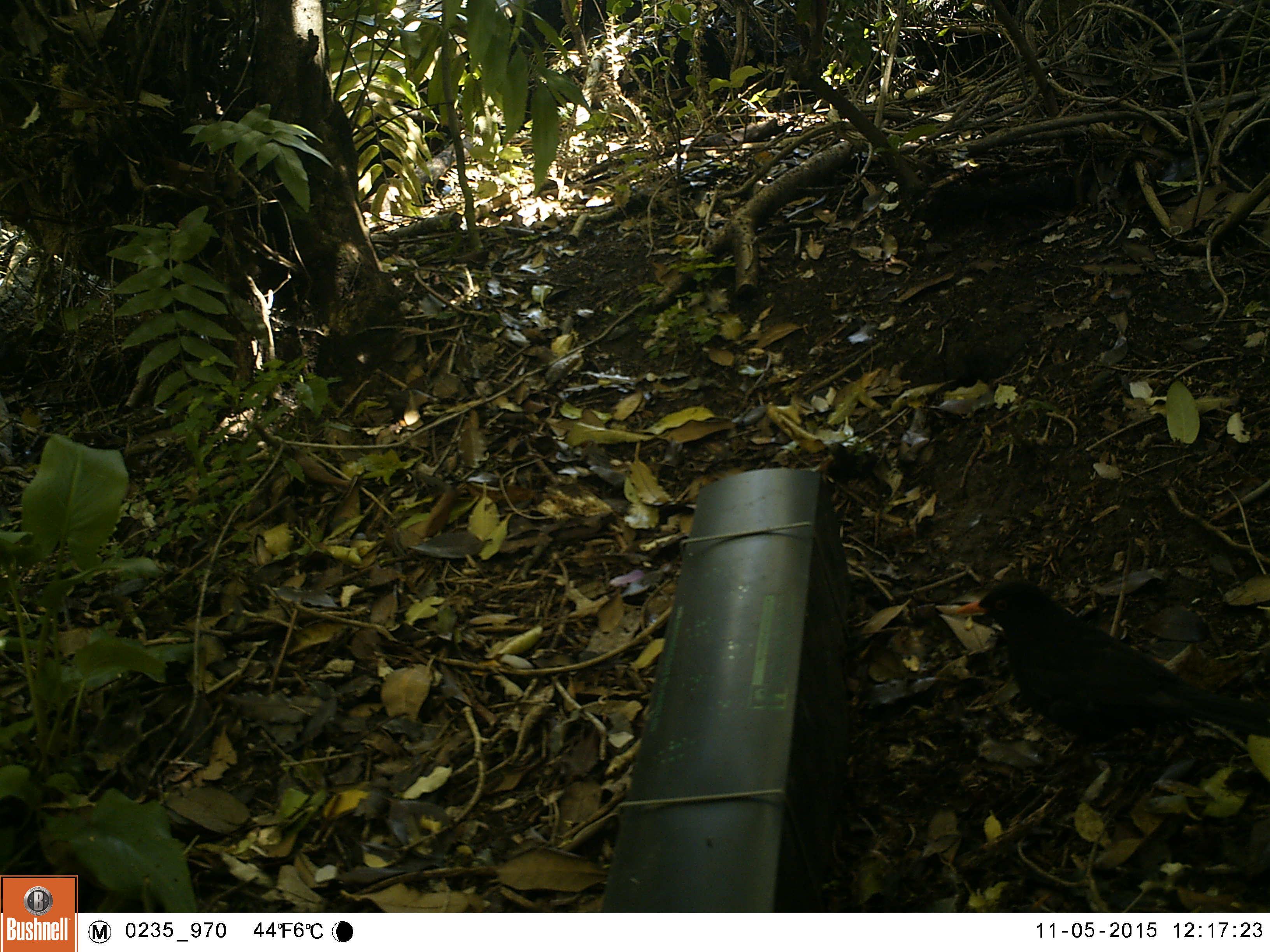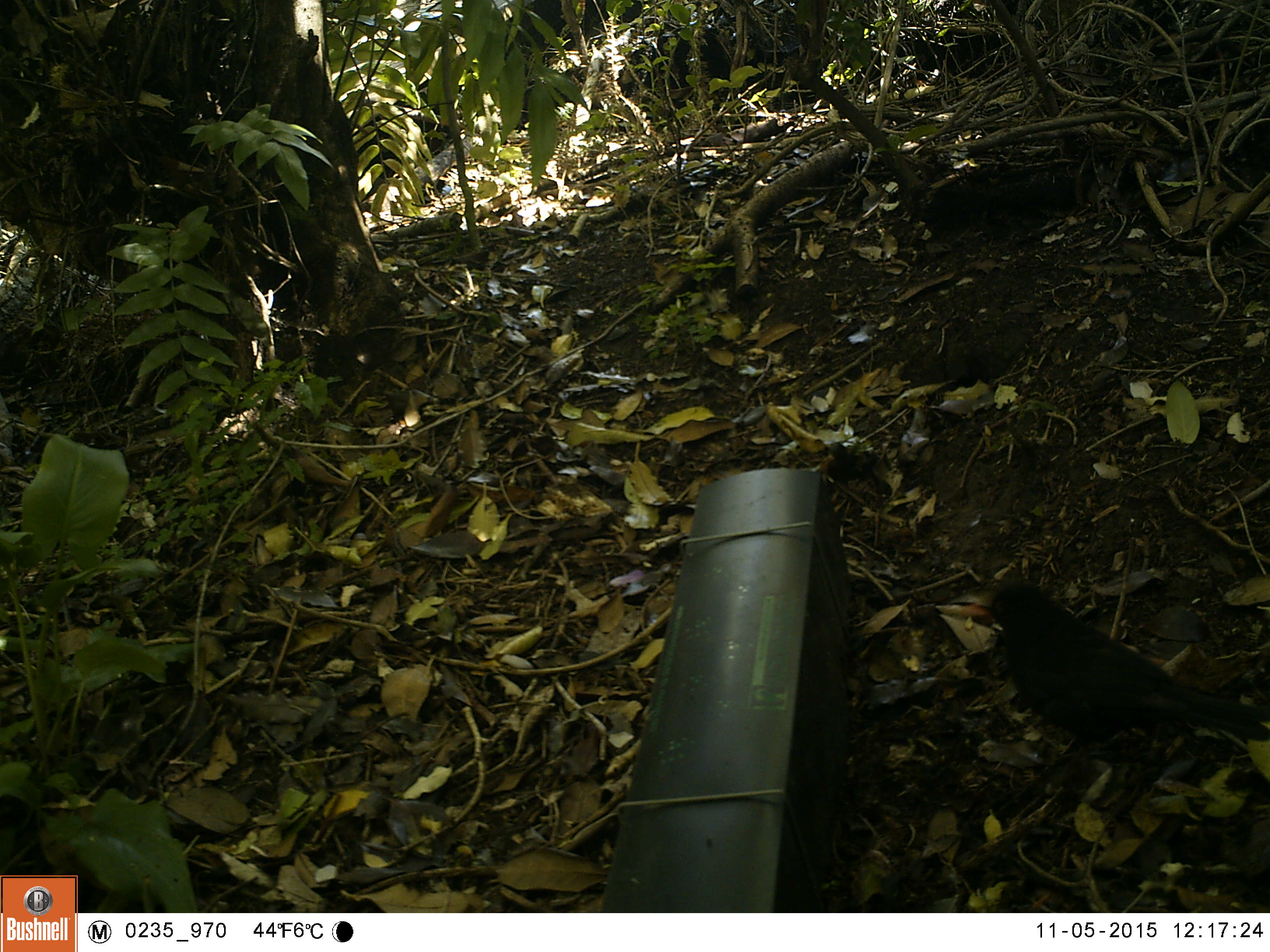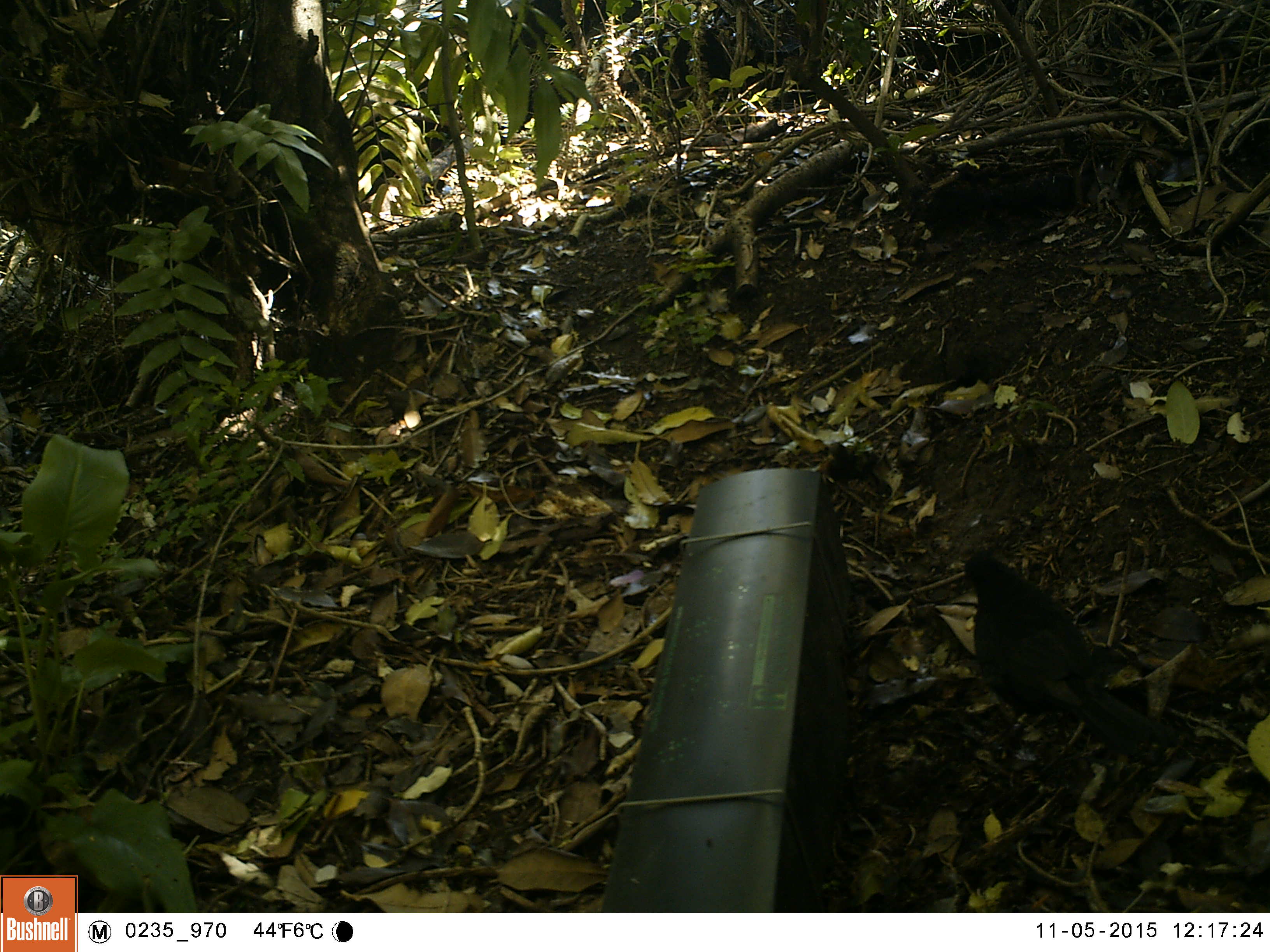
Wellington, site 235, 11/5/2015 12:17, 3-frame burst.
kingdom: Animalia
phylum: Chordata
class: Aves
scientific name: Aves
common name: bird